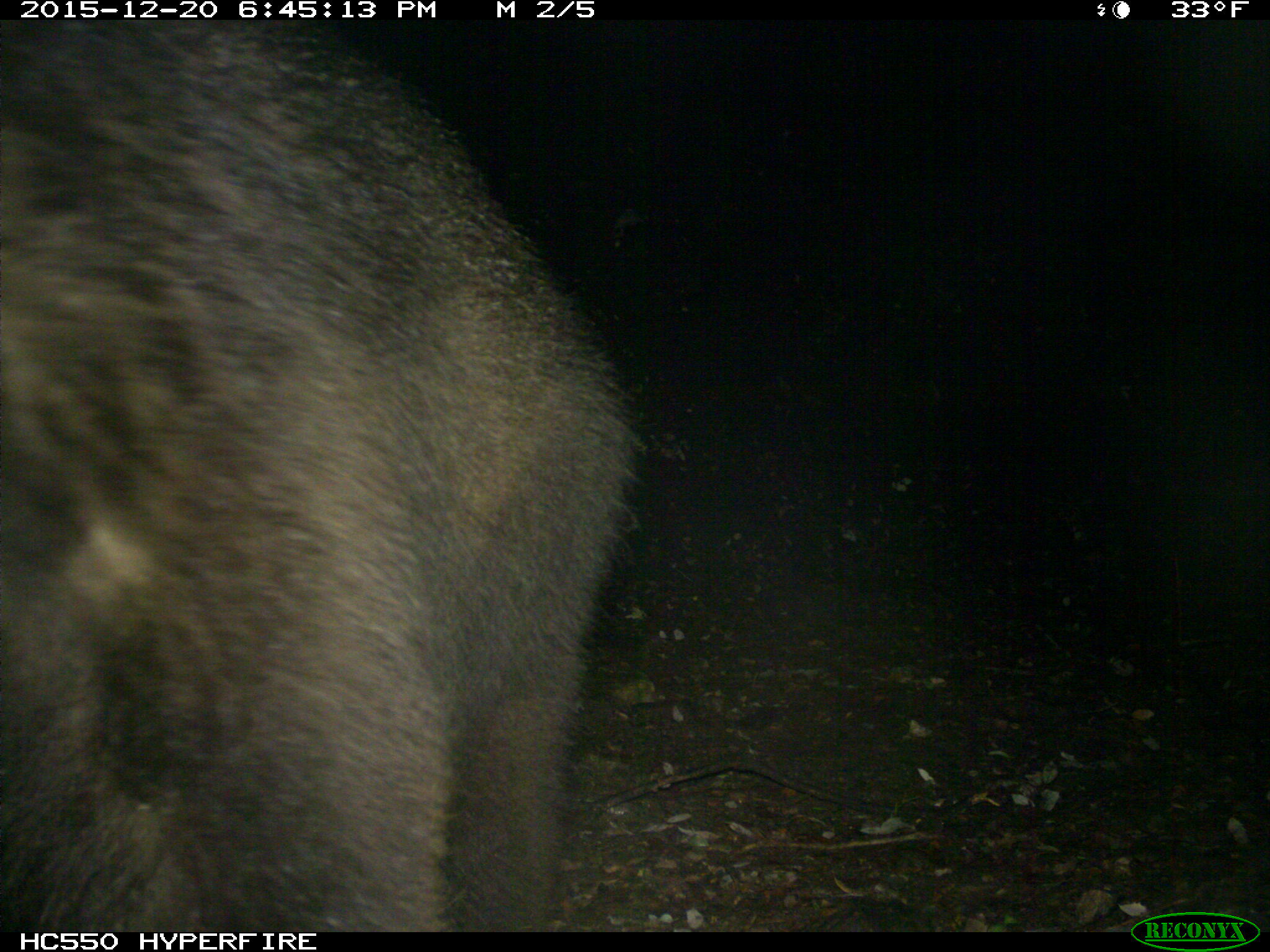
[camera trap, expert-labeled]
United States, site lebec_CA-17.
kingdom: Animalia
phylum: Chordata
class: Mammalia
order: Carnivora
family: Ursidae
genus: Ursus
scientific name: Ursus americanus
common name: american black bear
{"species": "Ursus americanus (american black bear)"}